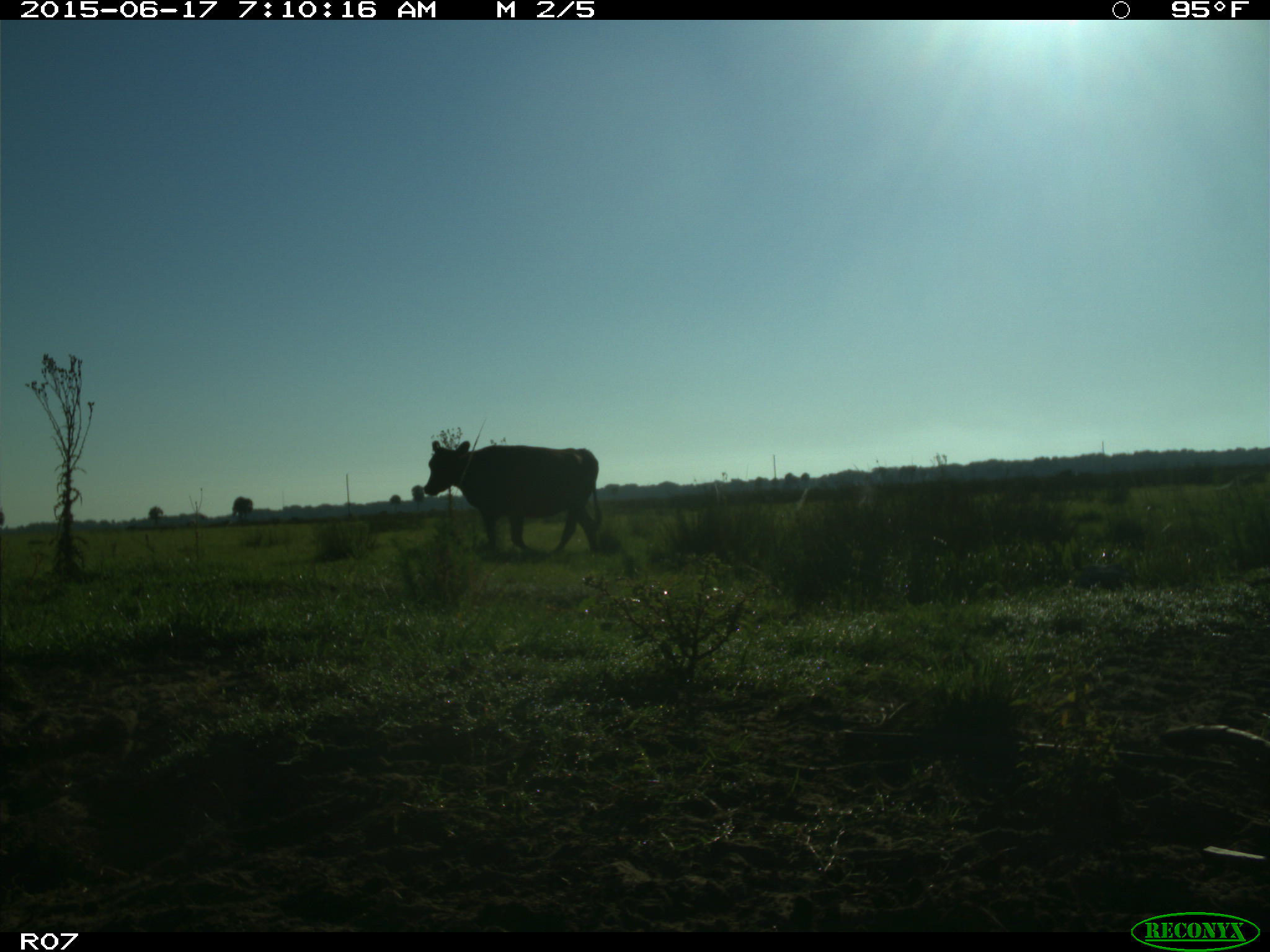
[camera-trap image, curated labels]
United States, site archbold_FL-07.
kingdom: Animalia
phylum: Chordata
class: Mammalia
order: Artiodactyla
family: Bovidae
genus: Bos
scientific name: Bos taurus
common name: domestic cow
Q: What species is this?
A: Bos taurus (domestic cow).